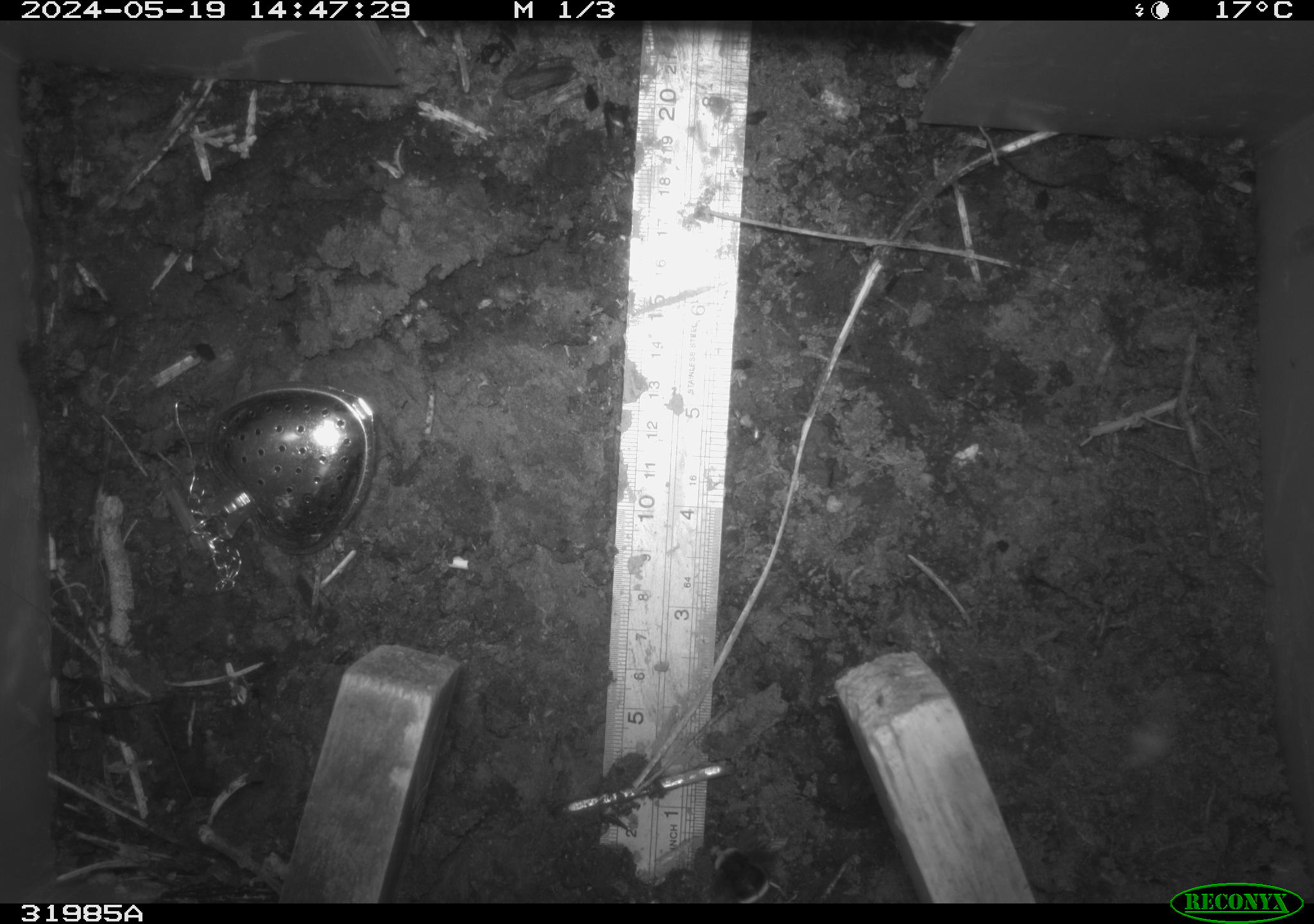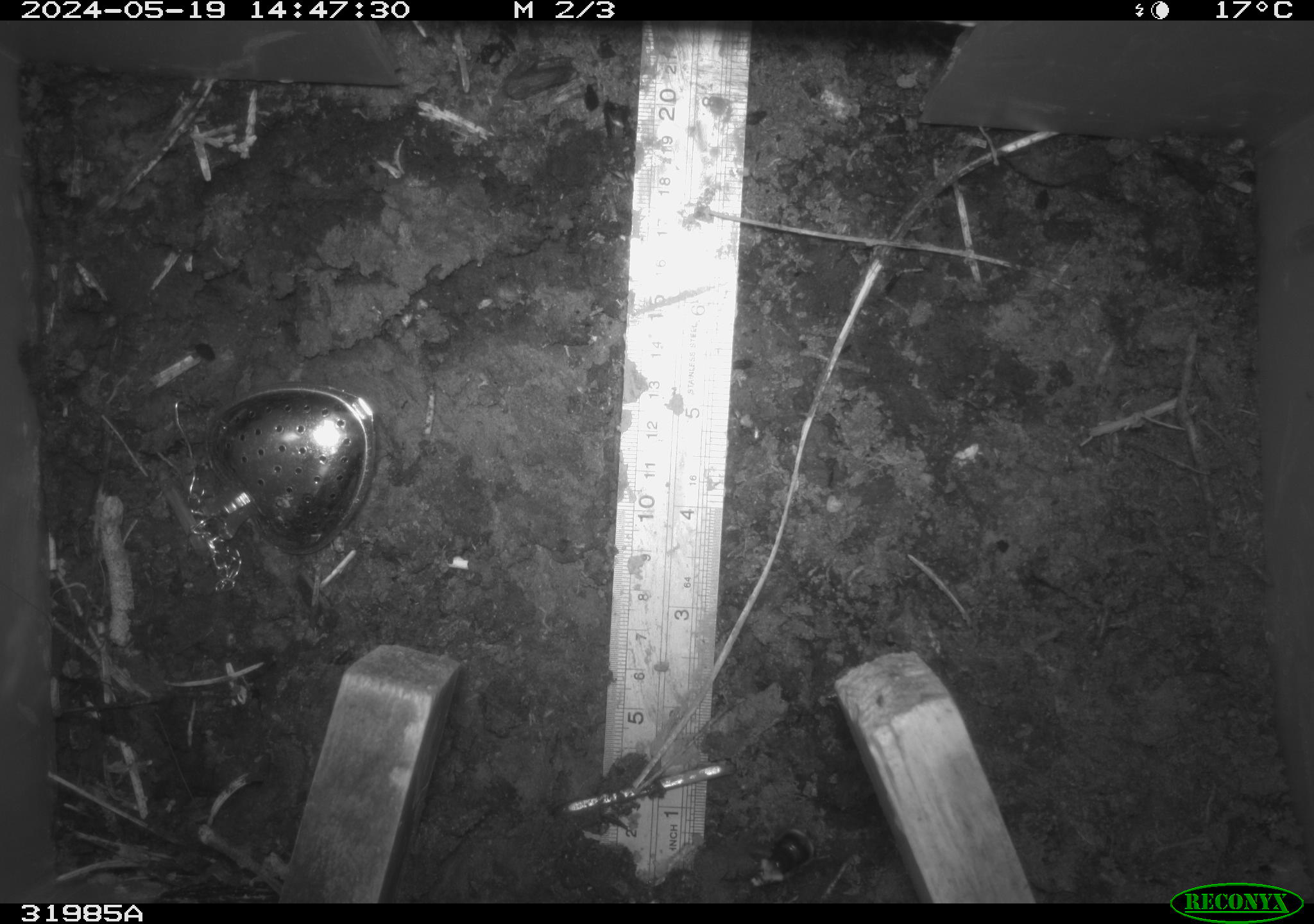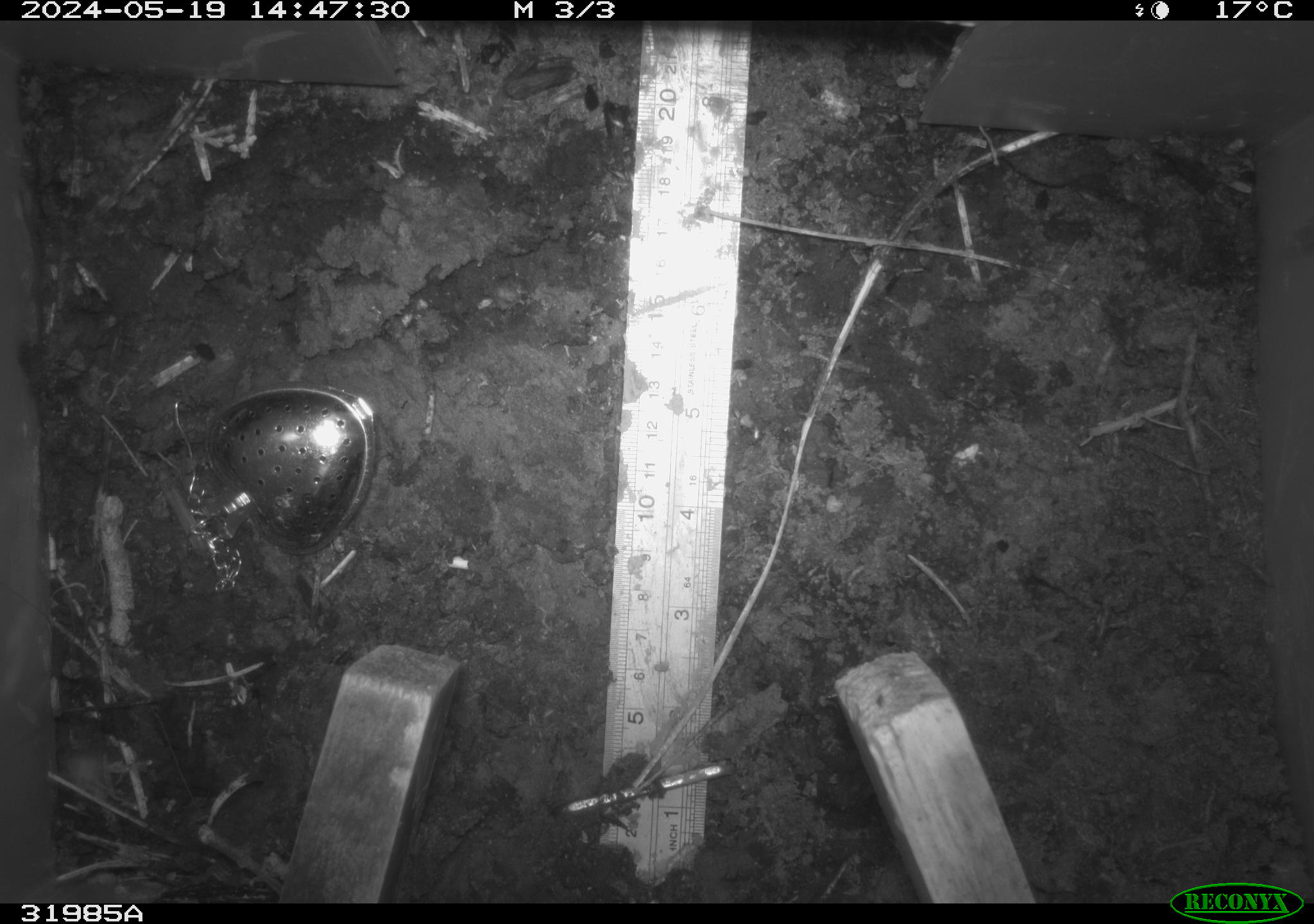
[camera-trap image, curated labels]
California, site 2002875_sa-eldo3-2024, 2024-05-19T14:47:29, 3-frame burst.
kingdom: Animalia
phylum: Arthropoda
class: Insecta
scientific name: Insecta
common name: insect